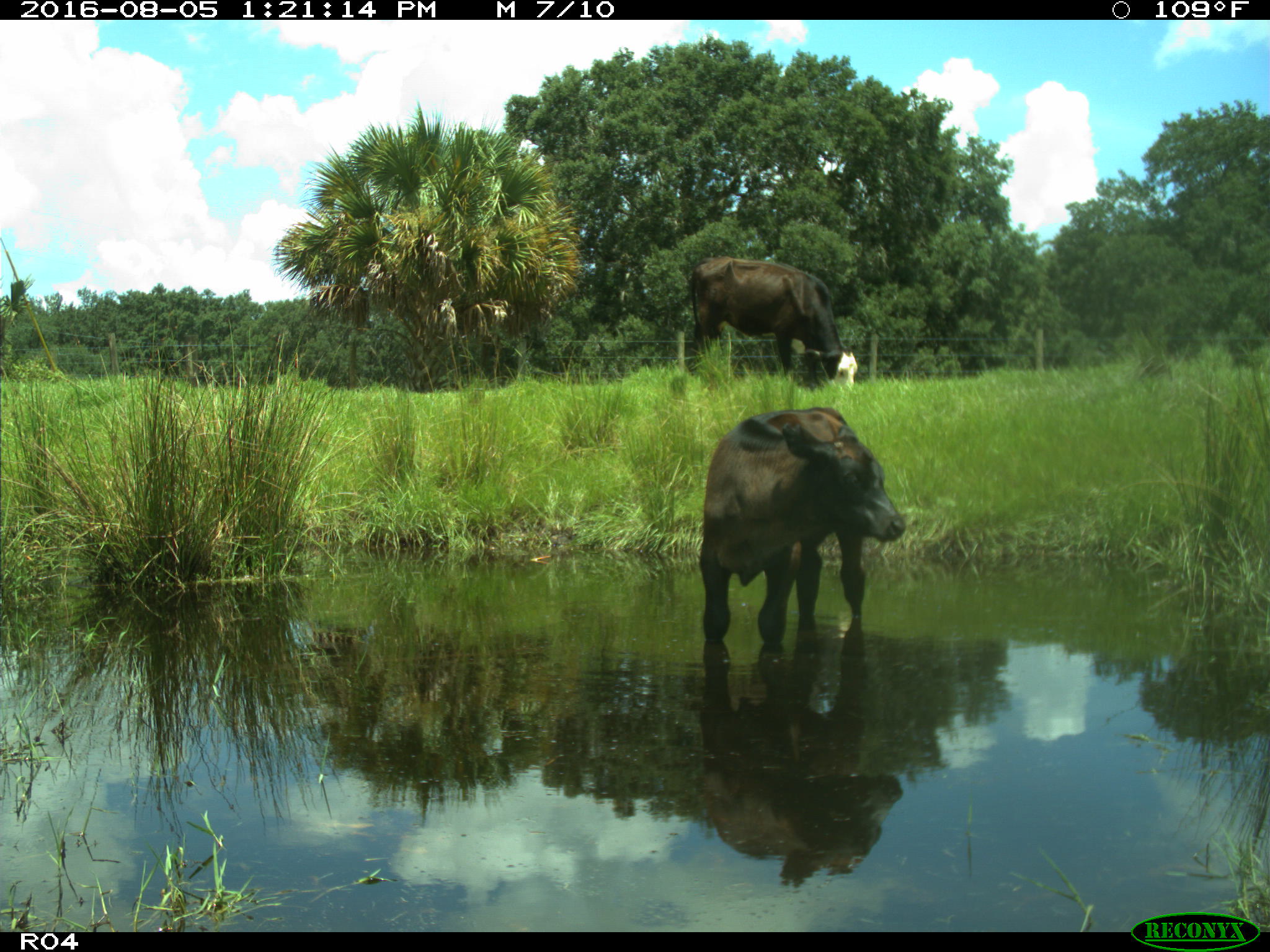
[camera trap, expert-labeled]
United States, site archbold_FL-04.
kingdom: Animalia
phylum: Chordata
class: Mammalia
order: Artiodactyla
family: Bovidae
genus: Bos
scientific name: Bos taurus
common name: domestic cow